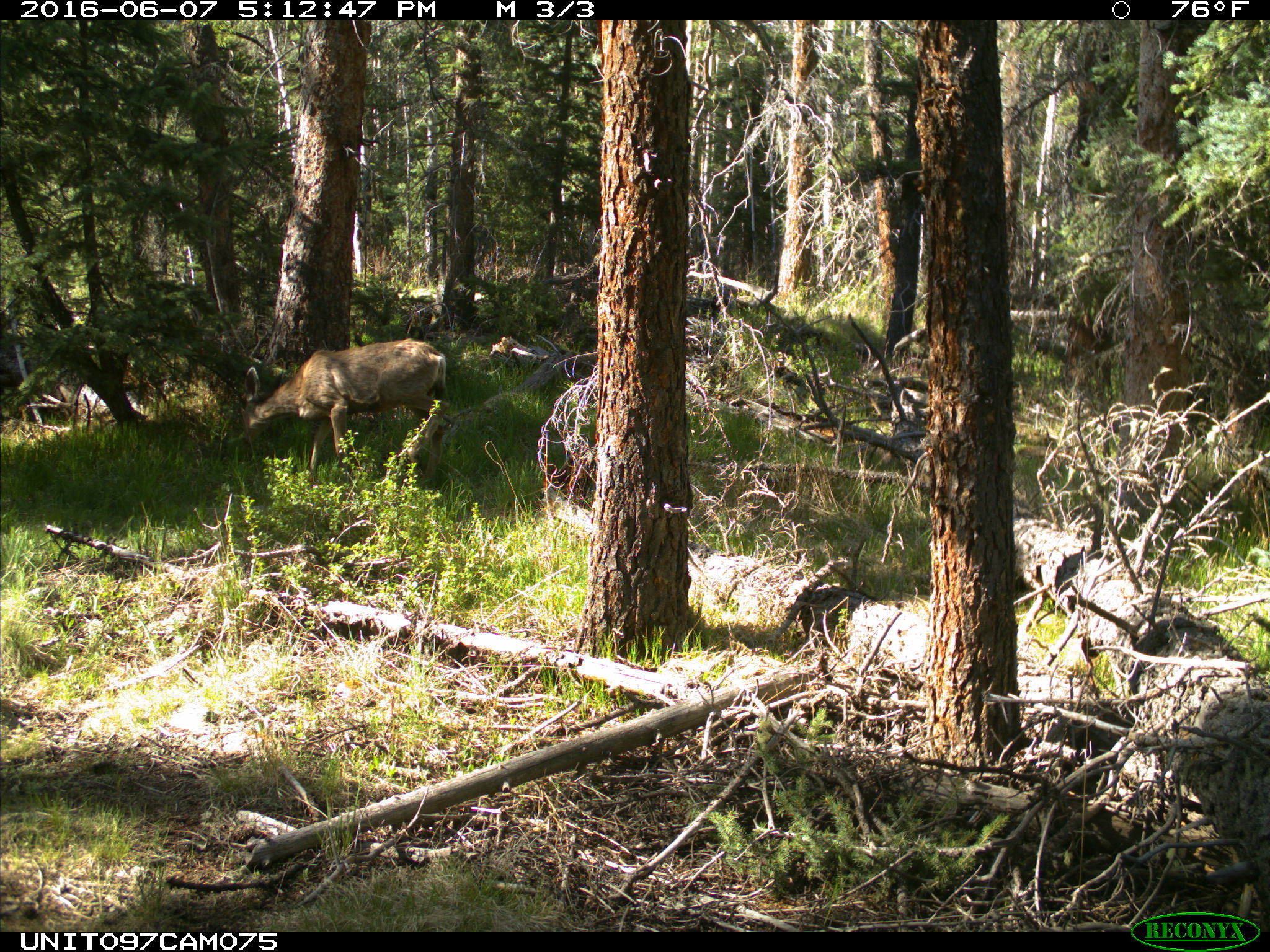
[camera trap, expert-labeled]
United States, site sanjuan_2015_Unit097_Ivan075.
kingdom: Animalia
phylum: Chordata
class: Mammalia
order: Artiodactyla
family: Cervidae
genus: Odocoileus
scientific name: Odocoileus hemionus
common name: mule deer